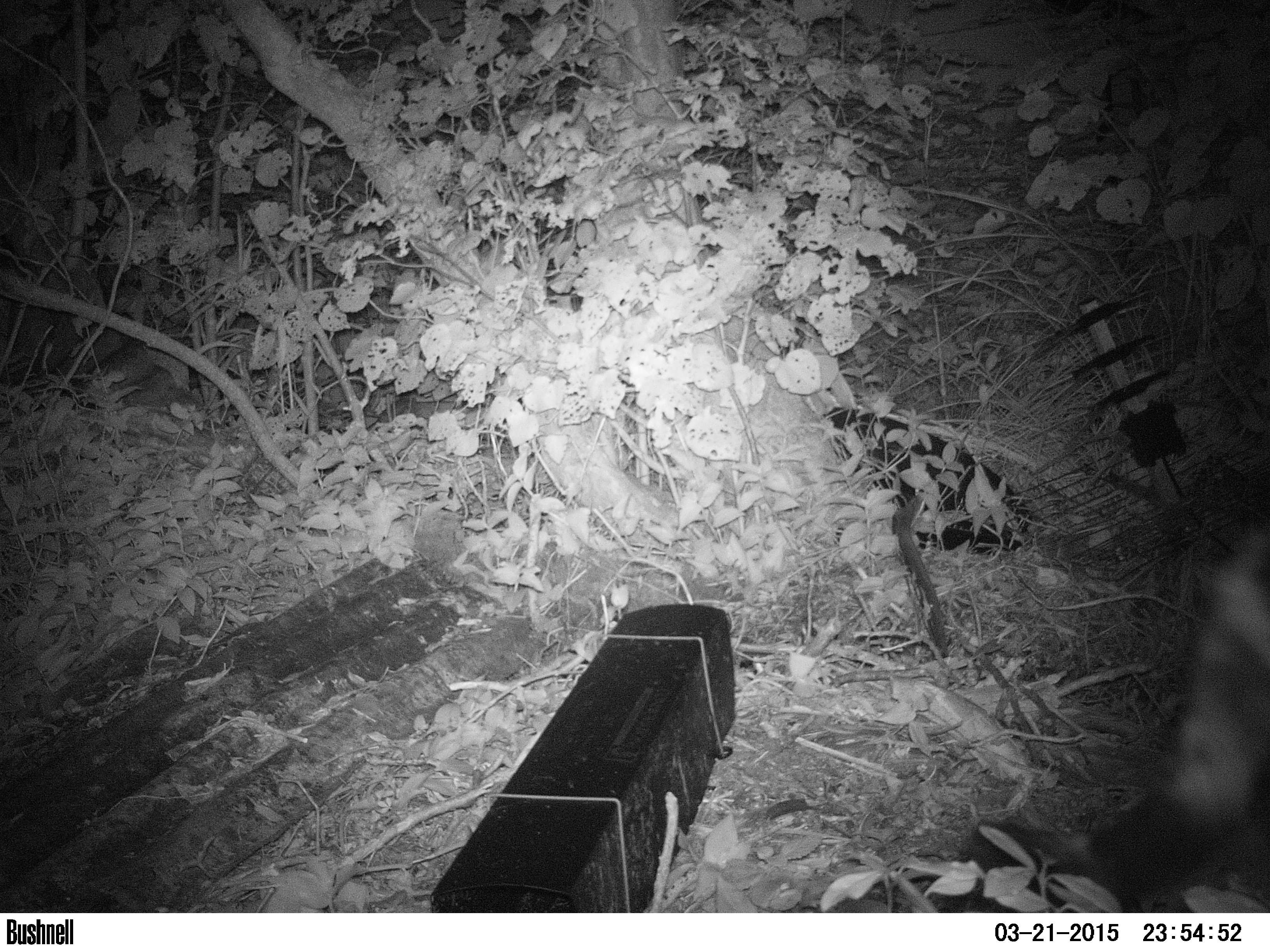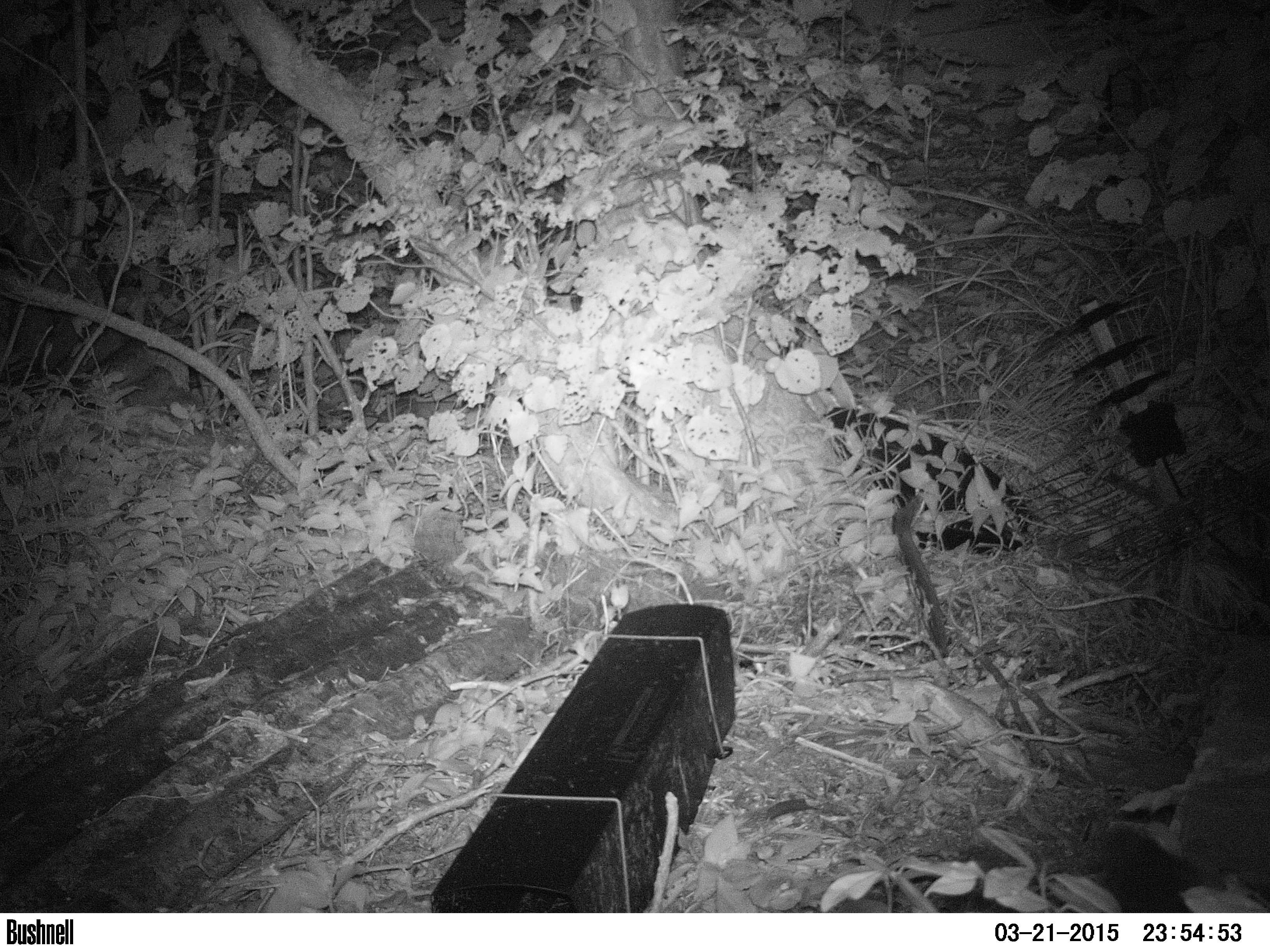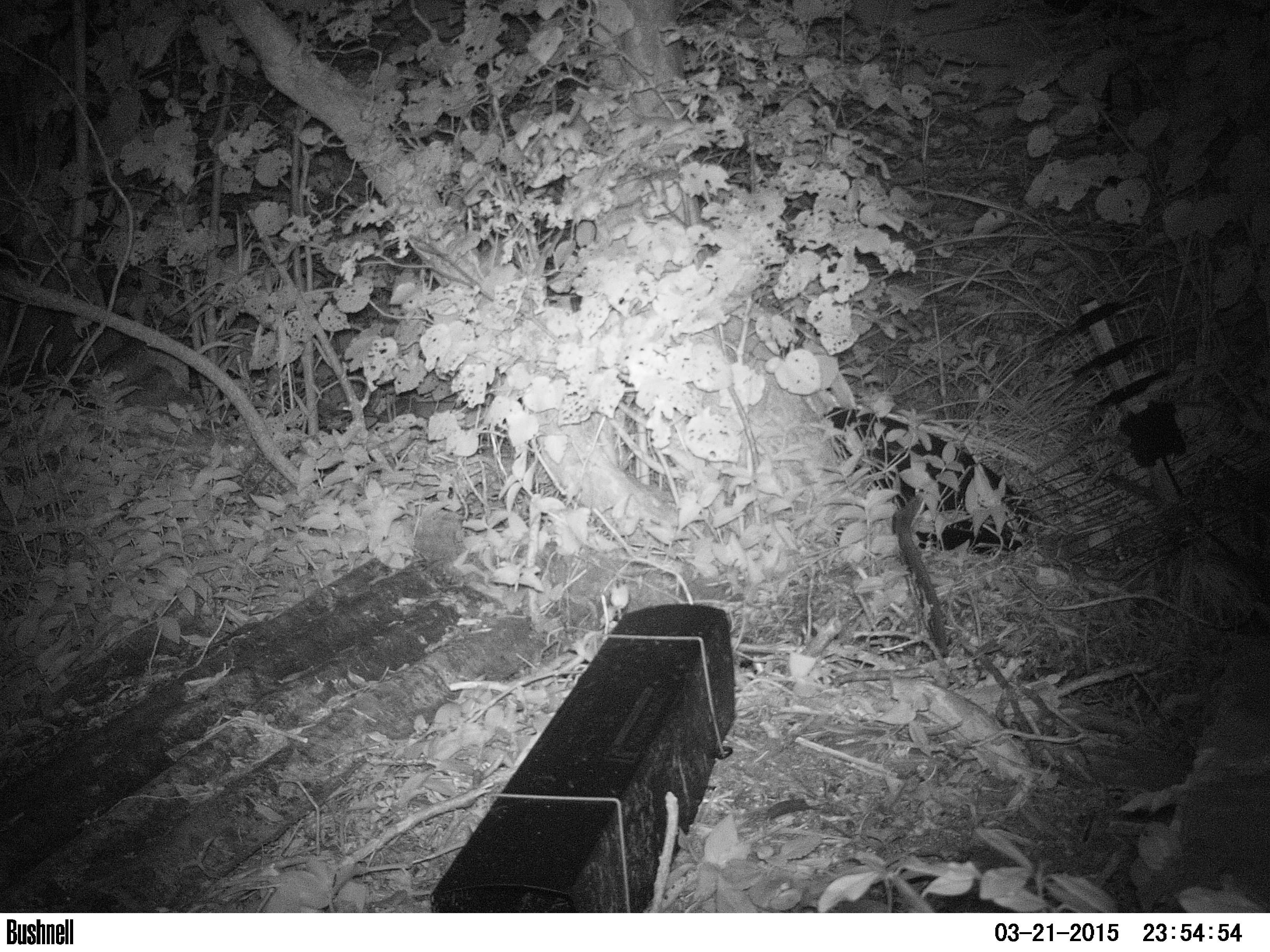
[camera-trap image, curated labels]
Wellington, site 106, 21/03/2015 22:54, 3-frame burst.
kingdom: Animalia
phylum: Chordata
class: Mammalia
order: Carnivora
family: Felidae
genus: Felis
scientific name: Felis catus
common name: cat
Cat (Felis catus).